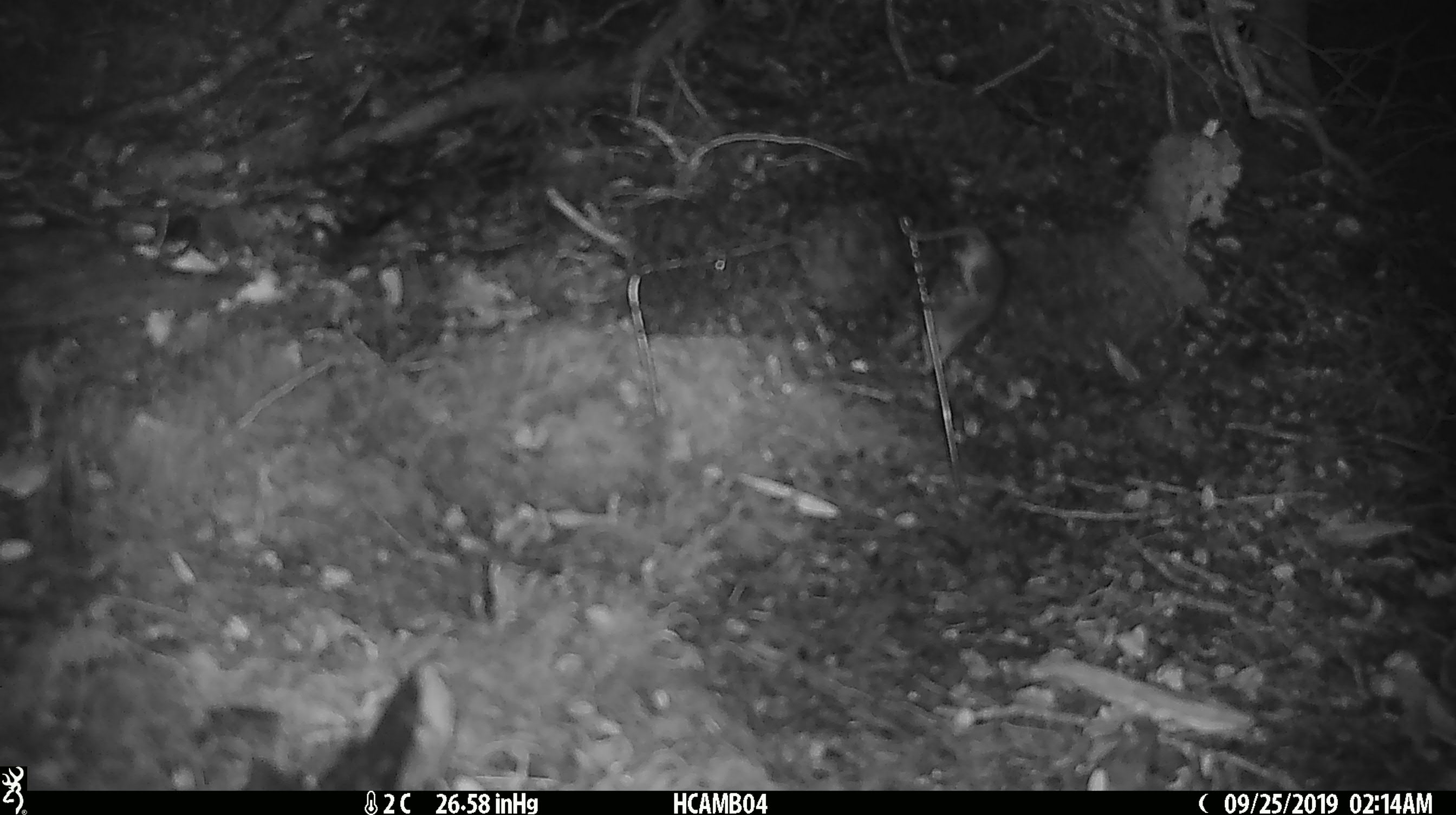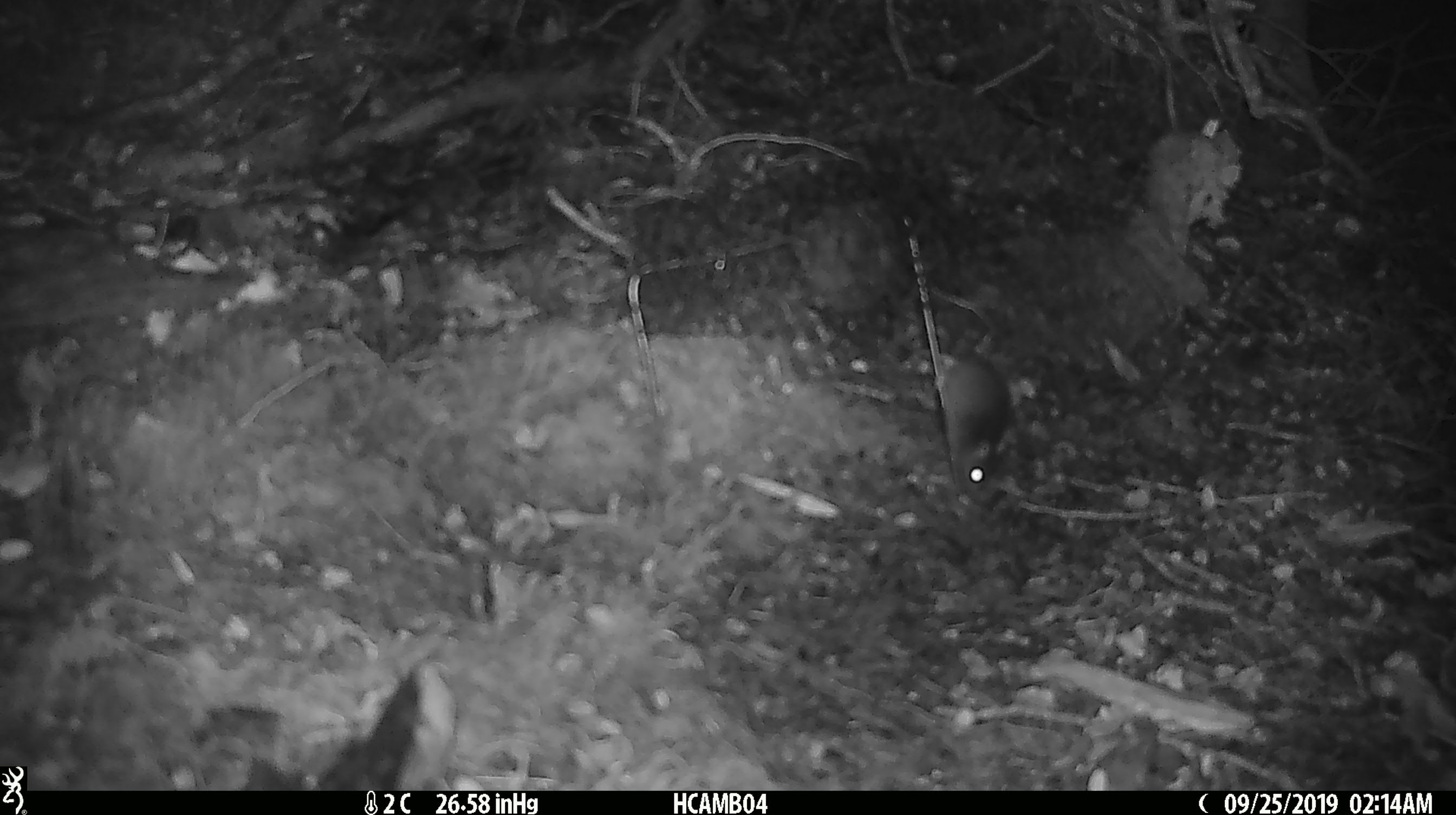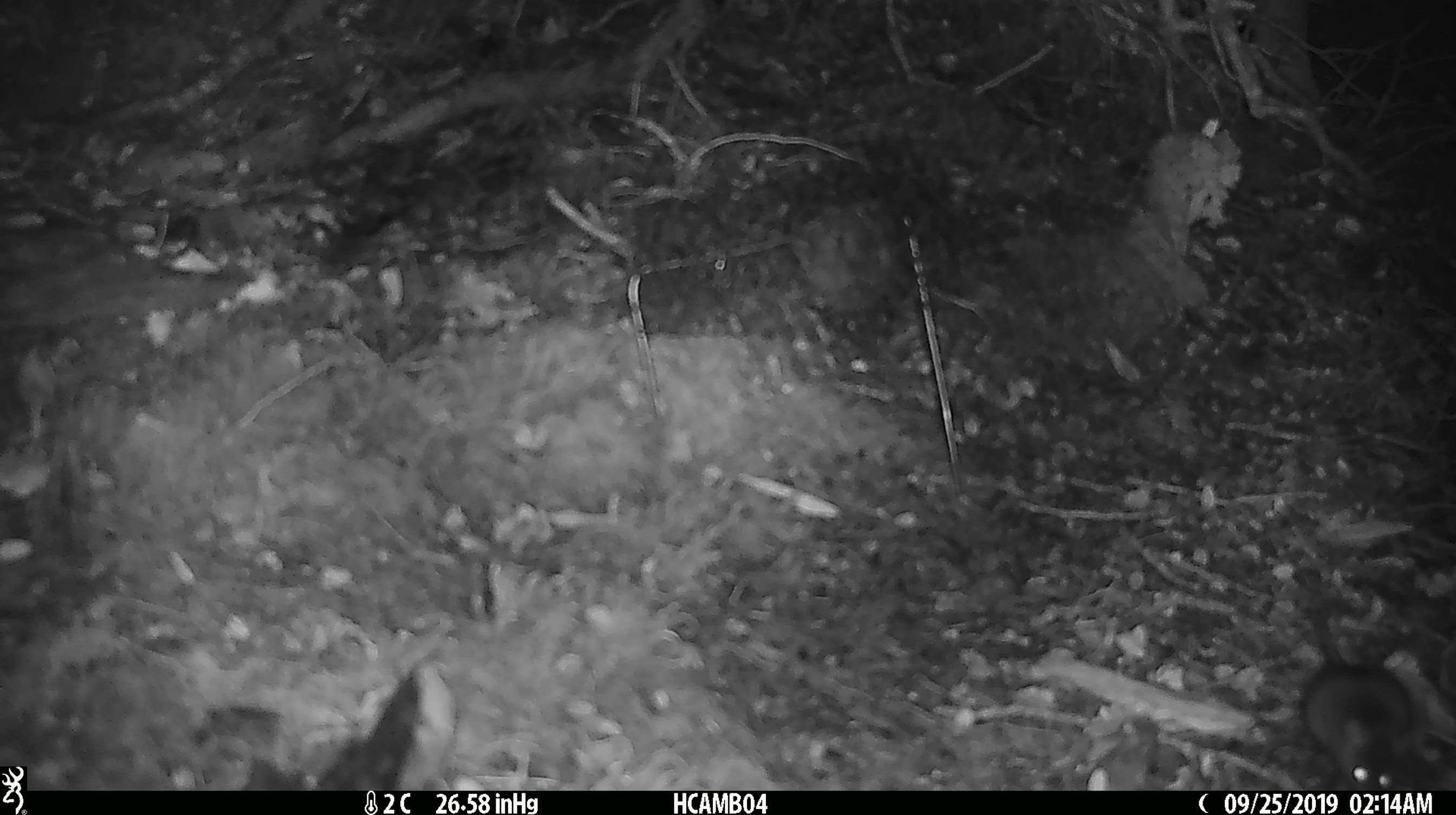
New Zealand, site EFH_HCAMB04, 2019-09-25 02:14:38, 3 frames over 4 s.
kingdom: Animalia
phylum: Chordata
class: Mammalia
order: Rodentia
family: Muridae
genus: Mus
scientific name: Mus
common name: mouse